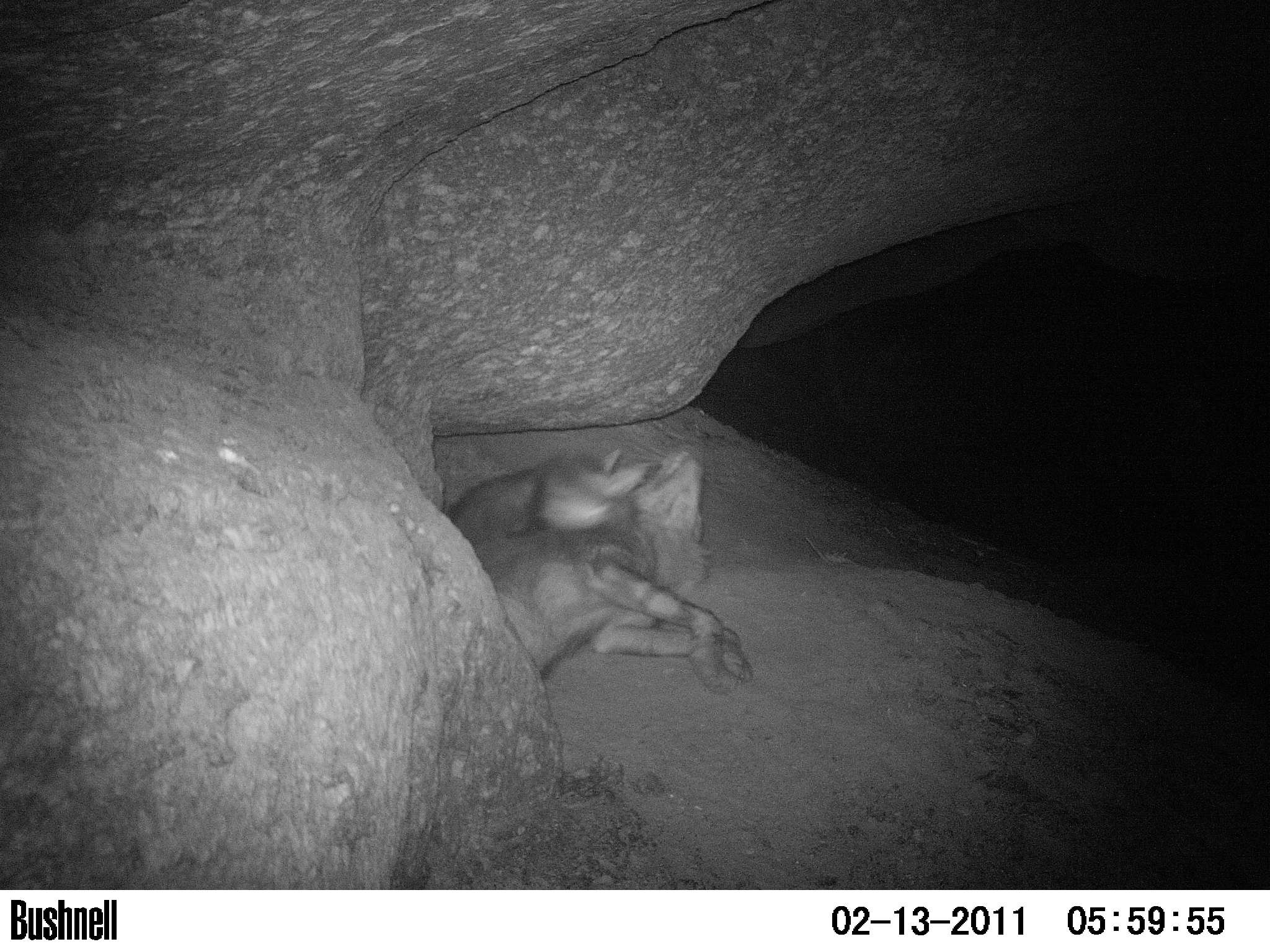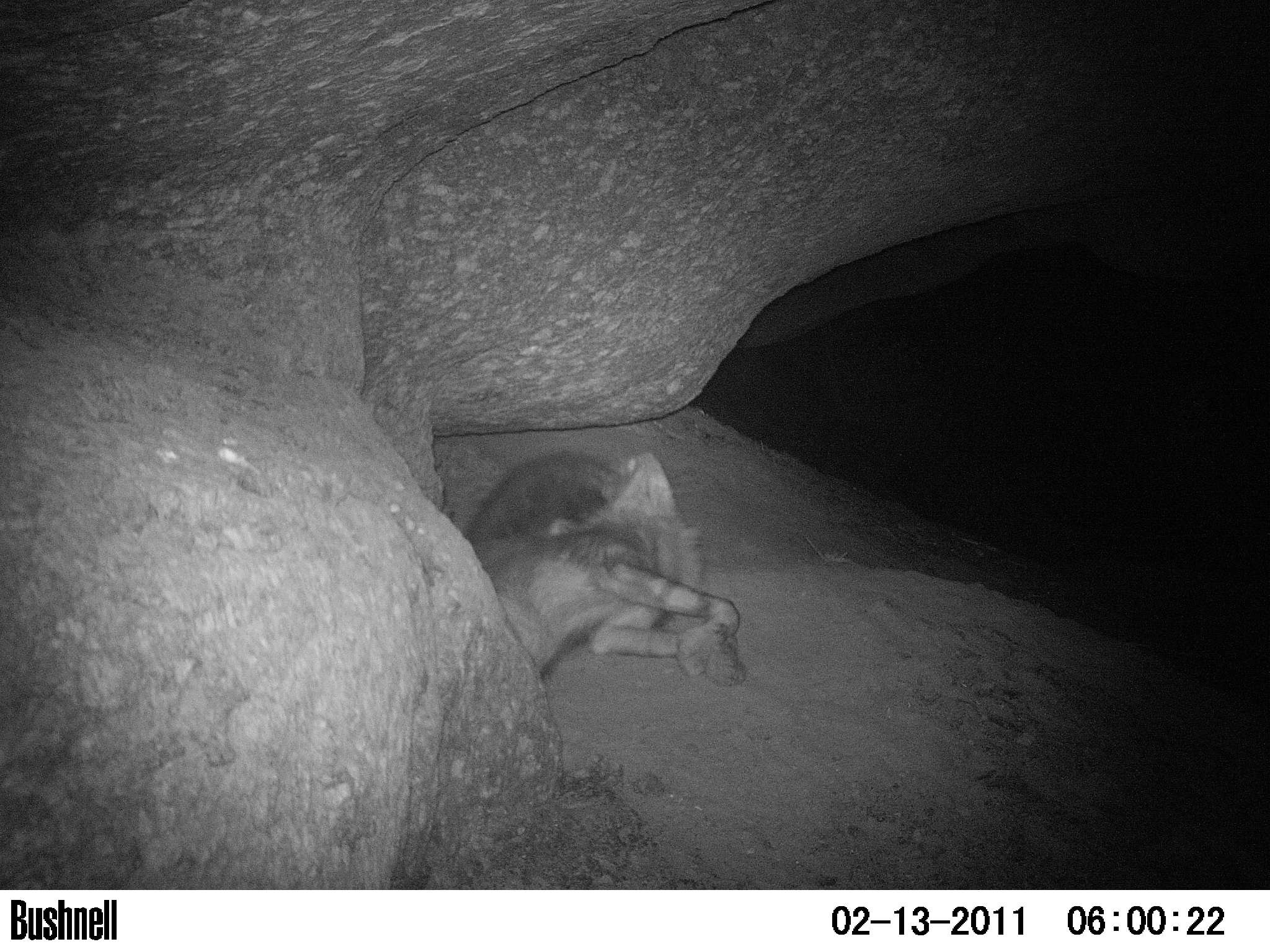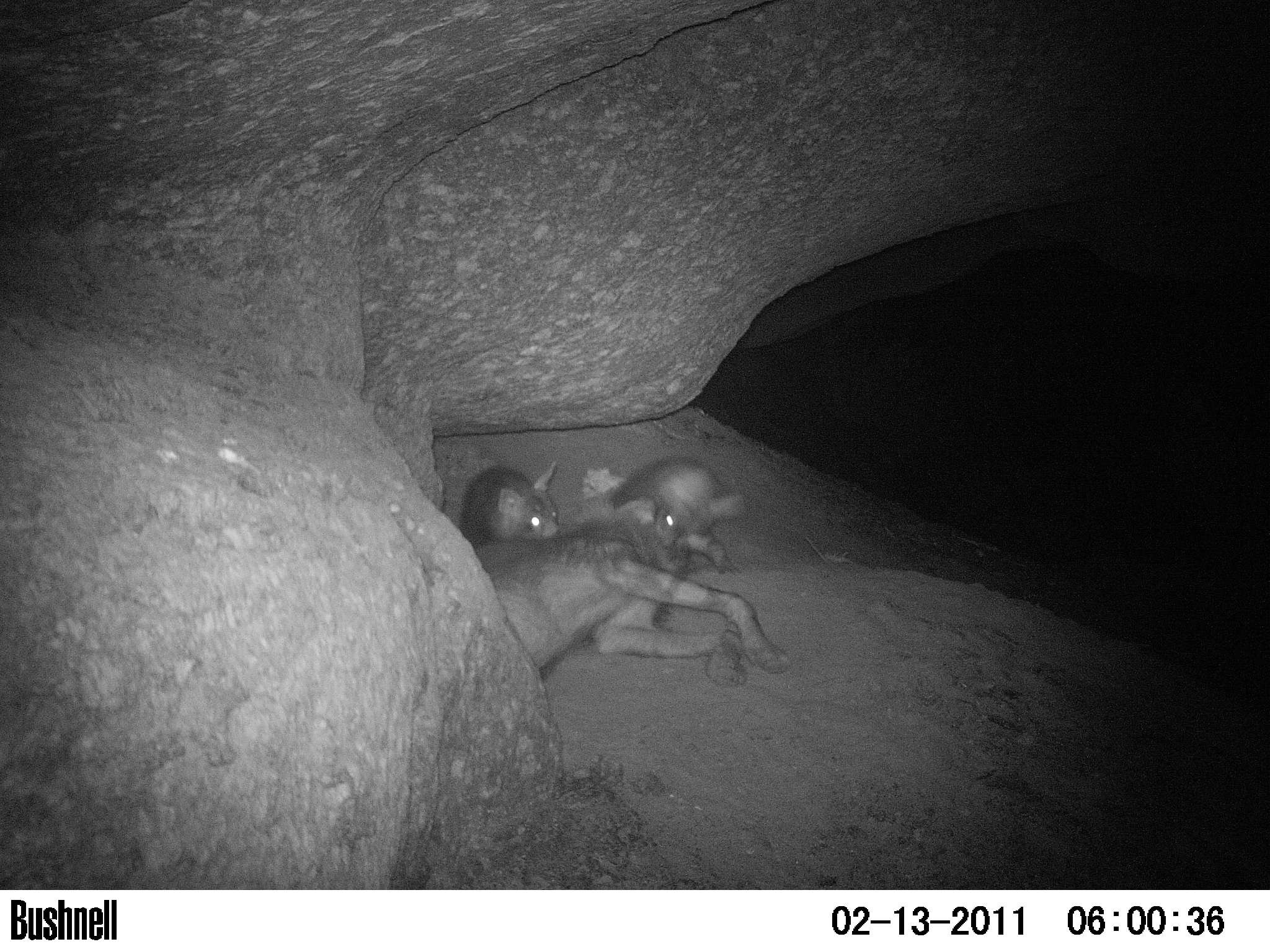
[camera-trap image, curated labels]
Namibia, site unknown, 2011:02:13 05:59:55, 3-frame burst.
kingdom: Animalia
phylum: Chordata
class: Mammalia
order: Carnivora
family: Hyaenidae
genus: Parahyaena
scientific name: Parahyaena brunnea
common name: brown hyena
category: hyaena brunnea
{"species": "hyaena brunnea (brown hyena) (Parahyaena brunnea)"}